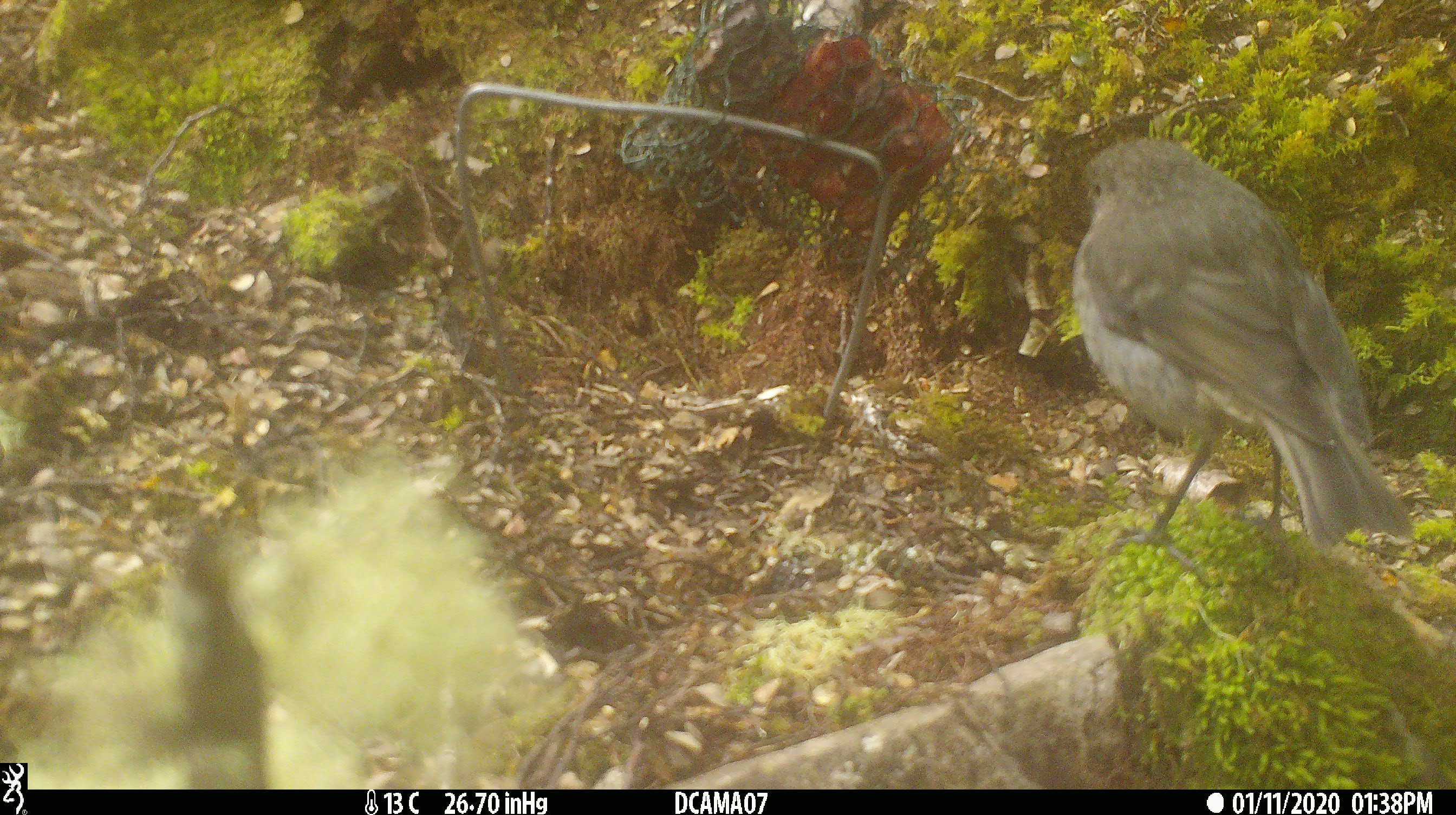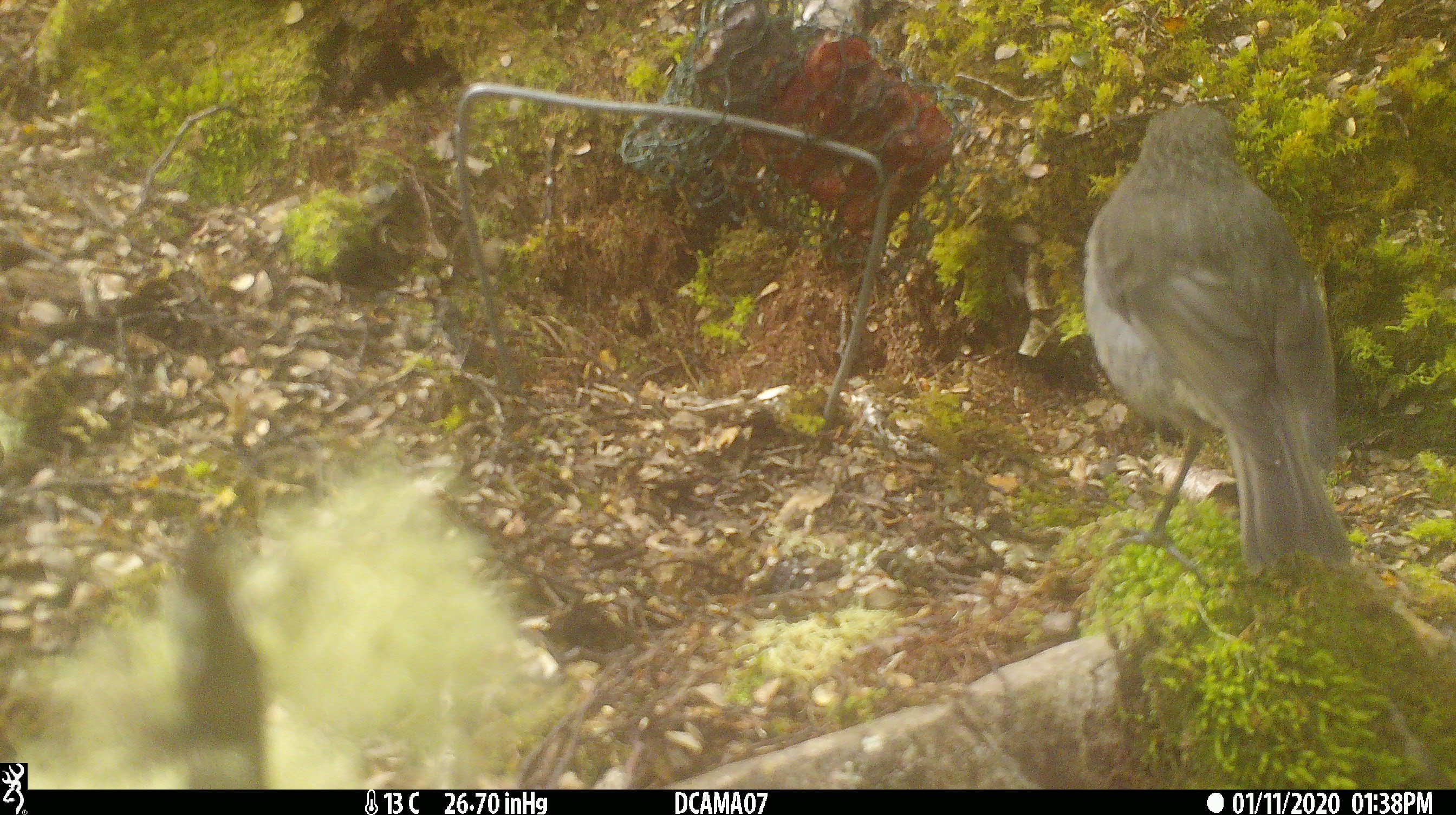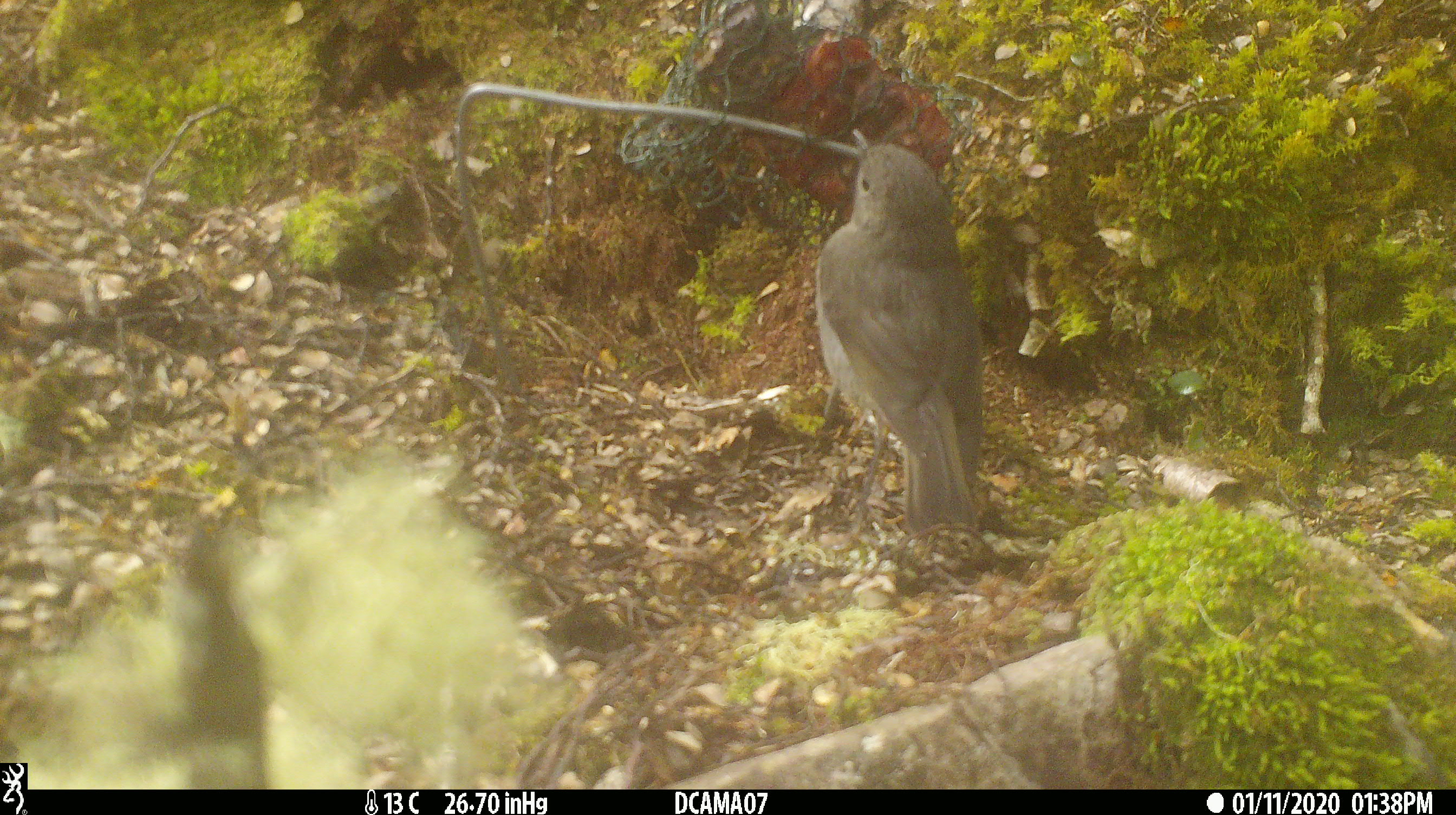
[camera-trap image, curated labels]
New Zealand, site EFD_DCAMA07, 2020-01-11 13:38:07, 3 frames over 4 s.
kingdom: Animalia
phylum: Chordata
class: Aves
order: Passeriformes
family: Petroicidae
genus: Petroica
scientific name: Petroica australis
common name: new zealand robin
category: robin